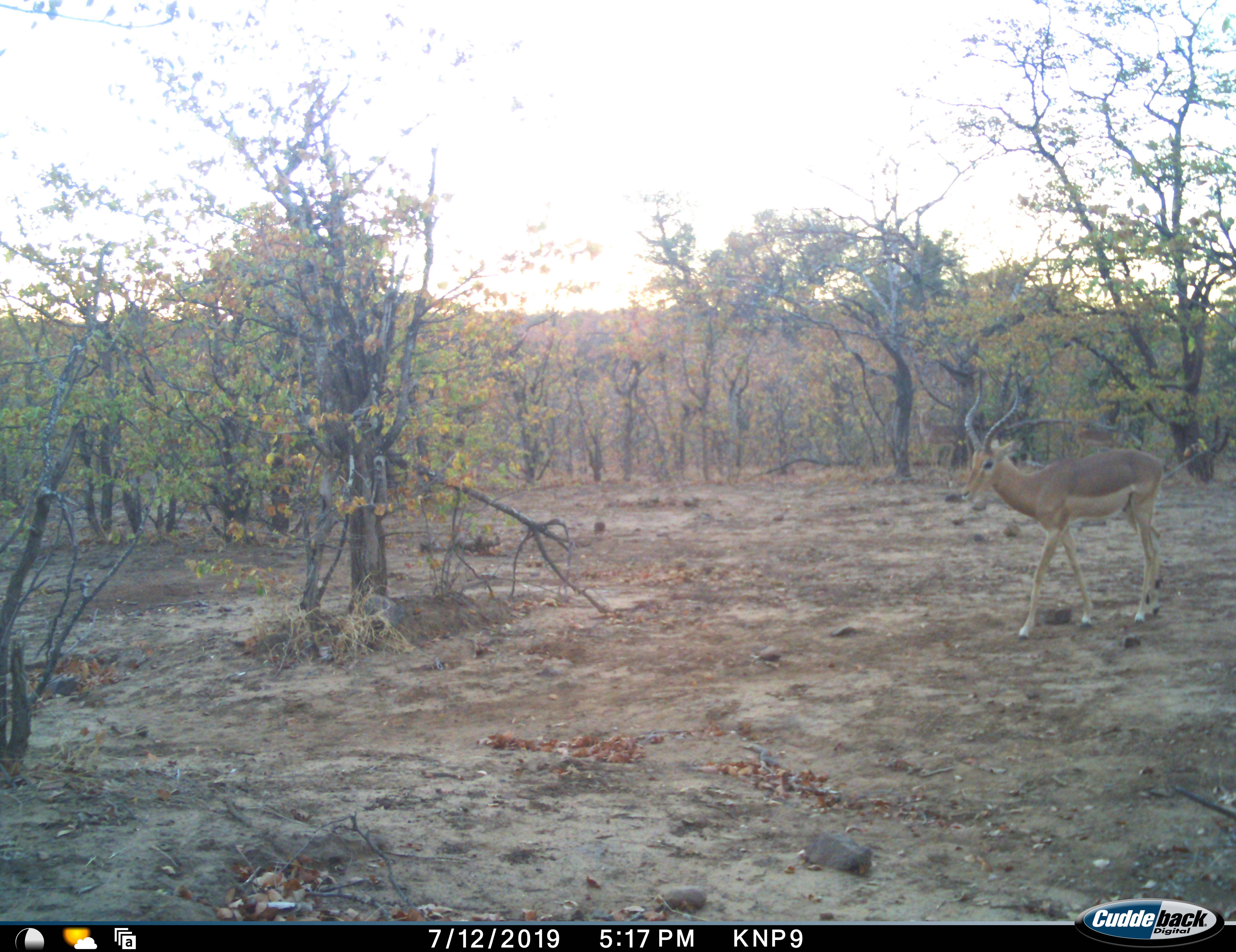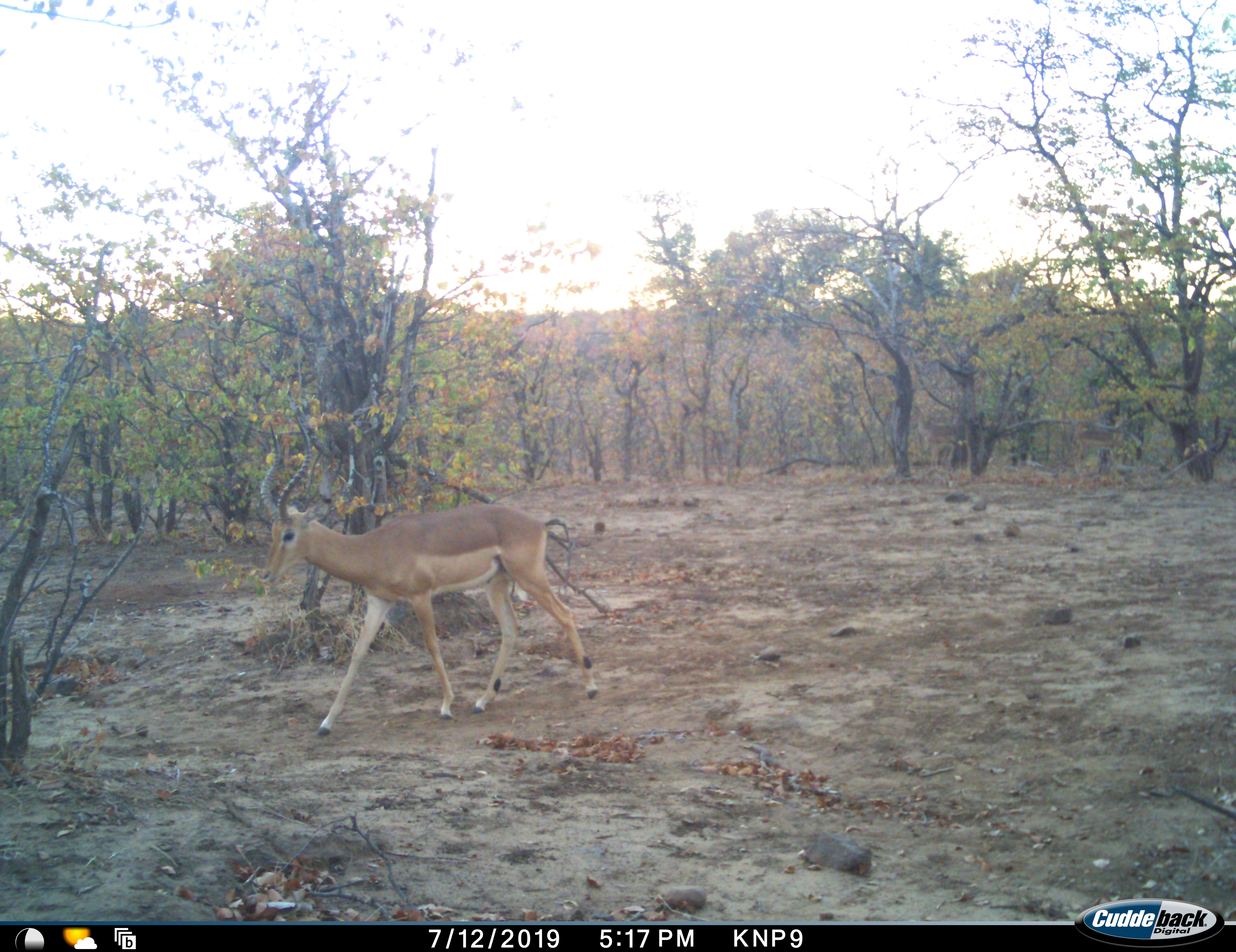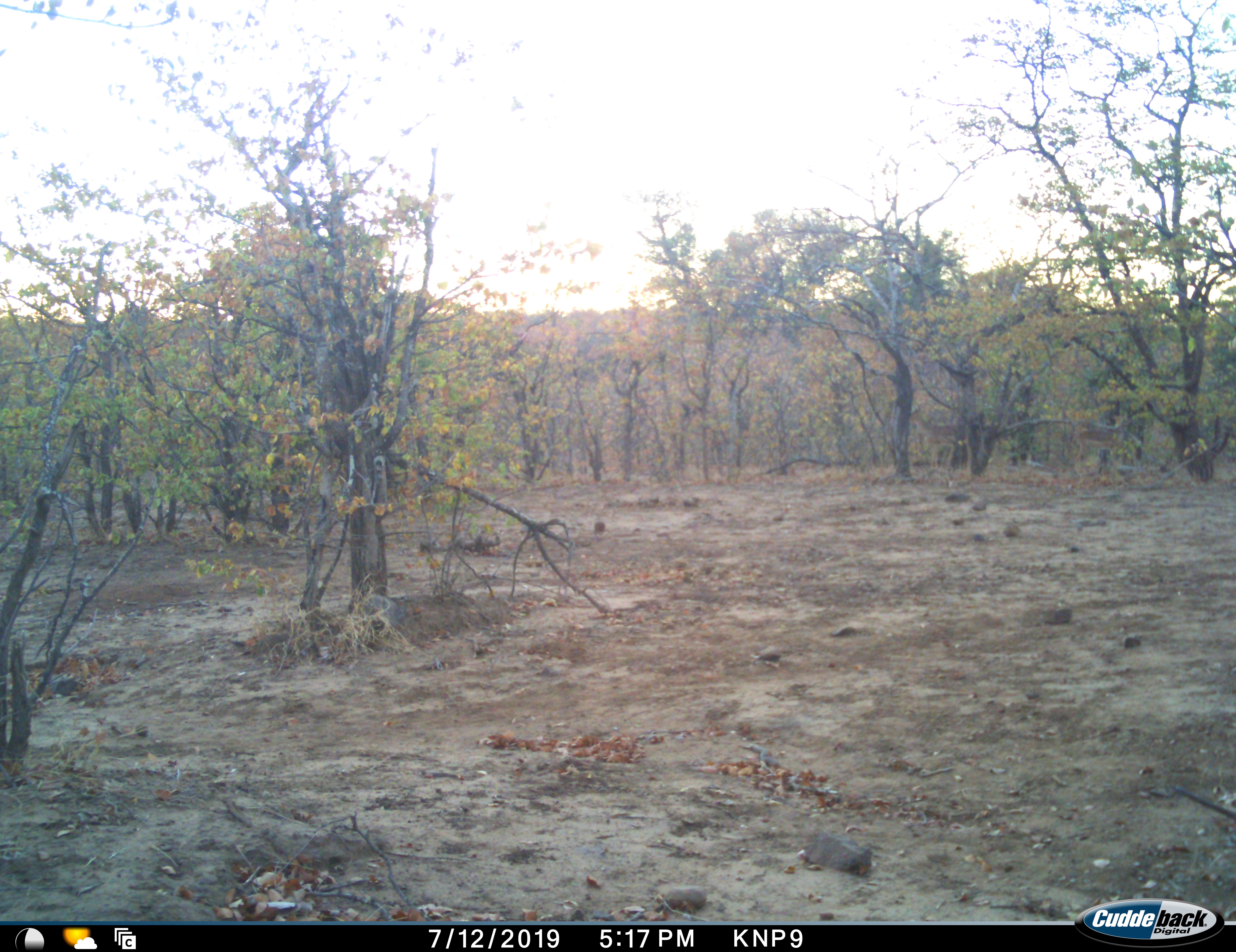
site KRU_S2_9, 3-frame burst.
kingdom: Animalia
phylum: Chordata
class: Mammalia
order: Artiodactyla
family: Bovidae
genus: Aepyceros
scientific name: Aepyceros melampus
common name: impala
Impala (Aepyceros melampus), count 1. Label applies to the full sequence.